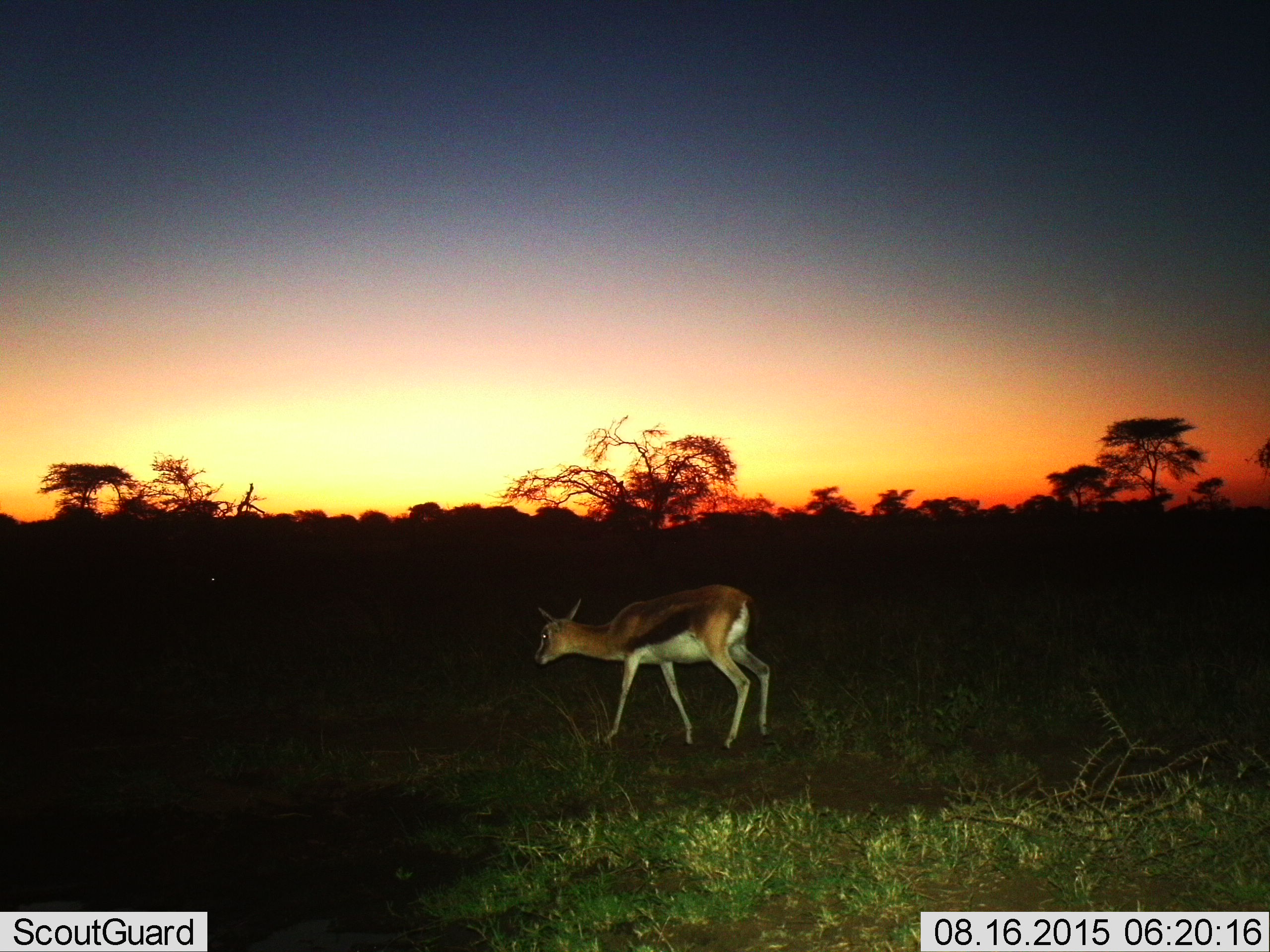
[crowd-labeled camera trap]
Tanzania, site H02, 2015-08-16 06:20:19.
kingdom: Animalia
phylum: Chordata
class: Mammalia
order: Artiodactyla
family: Bovidae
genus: Eudorcas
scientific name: Eudorcas thomsonii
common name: thomson's gazelle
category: gazellethomsons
Gazellethomsons (thomson's gazelle) (Eudorcas thomsonii), count 1. Behavior (volunteer vote fractions): standing 57%, resting 0%, moving 71%, interacting 0%. Young present (vote fraction): 14%. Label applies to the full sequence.